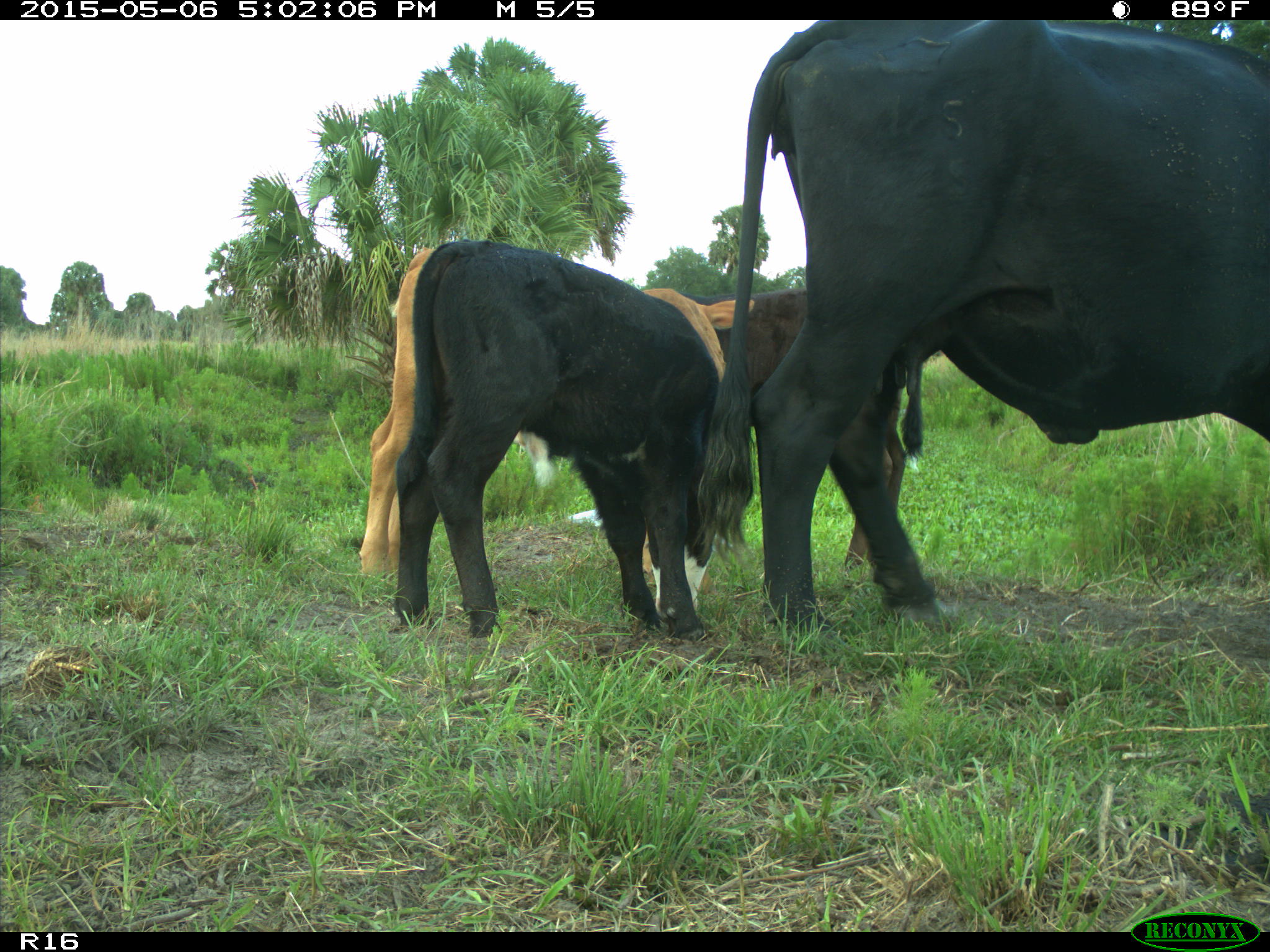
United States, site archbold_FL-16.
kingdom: Animalia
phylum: Chordata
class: Mammalia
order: Artiodactyla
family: Bovidae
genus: Bos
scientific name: Bos taurus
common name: domestic cow